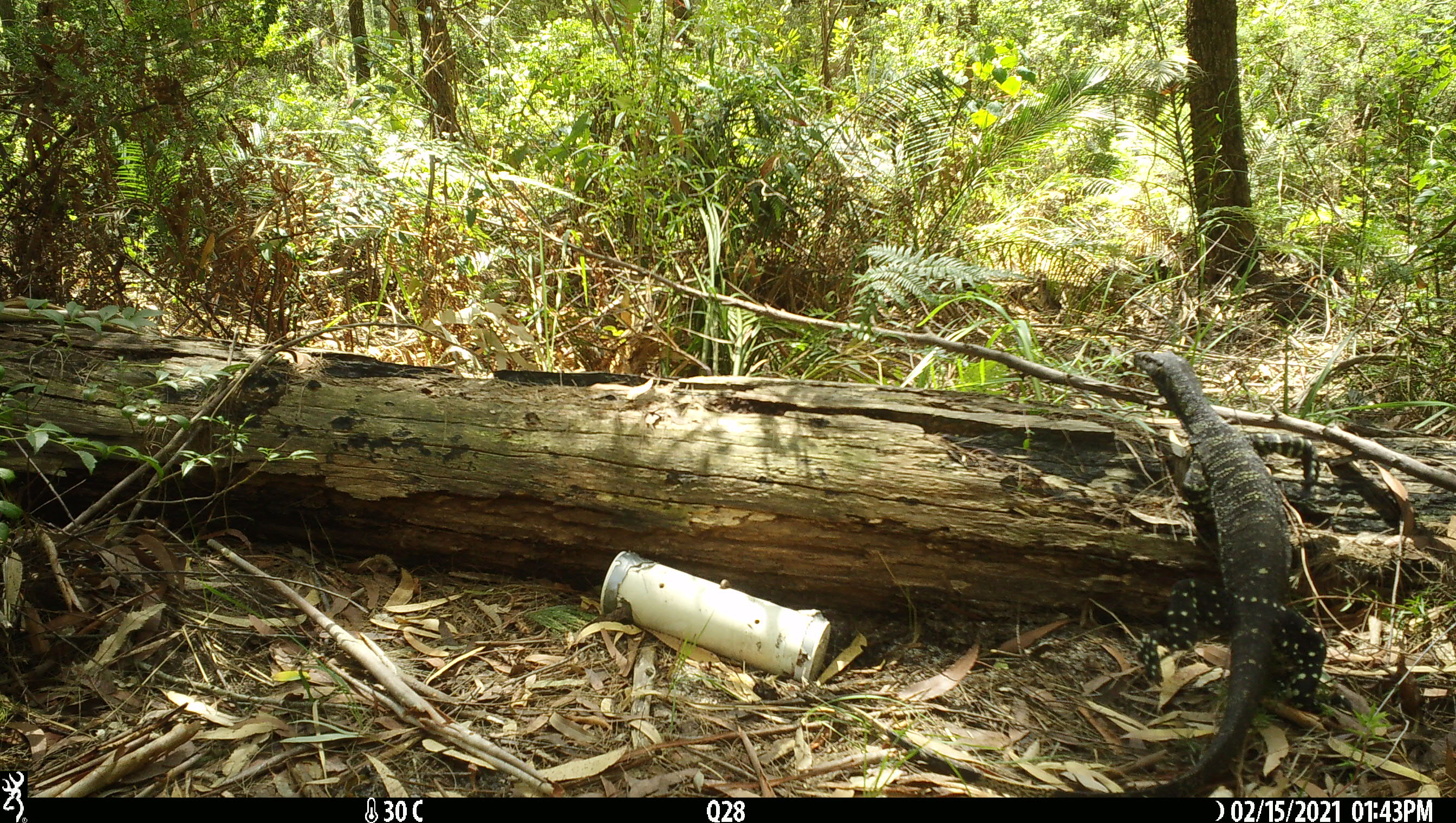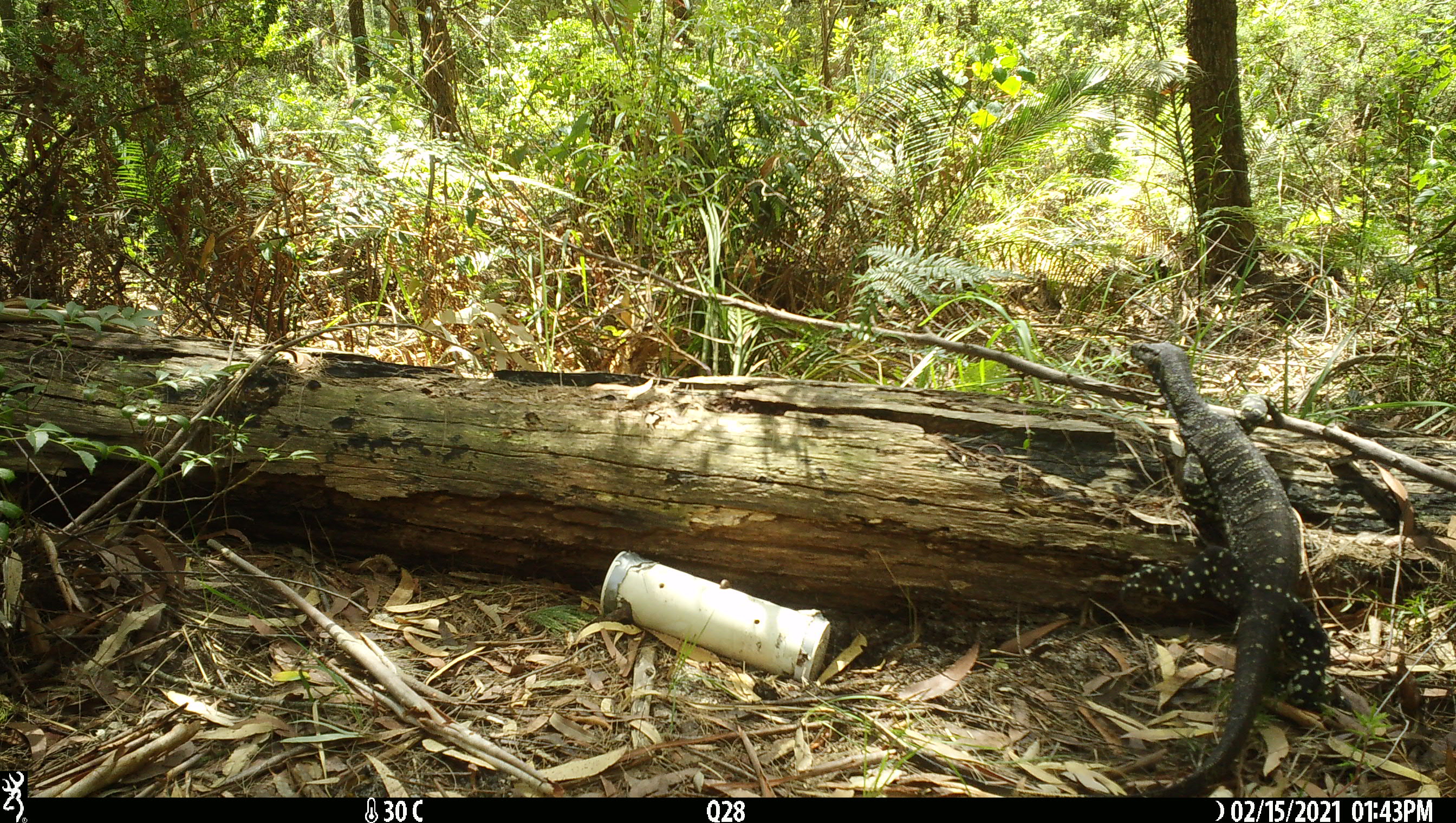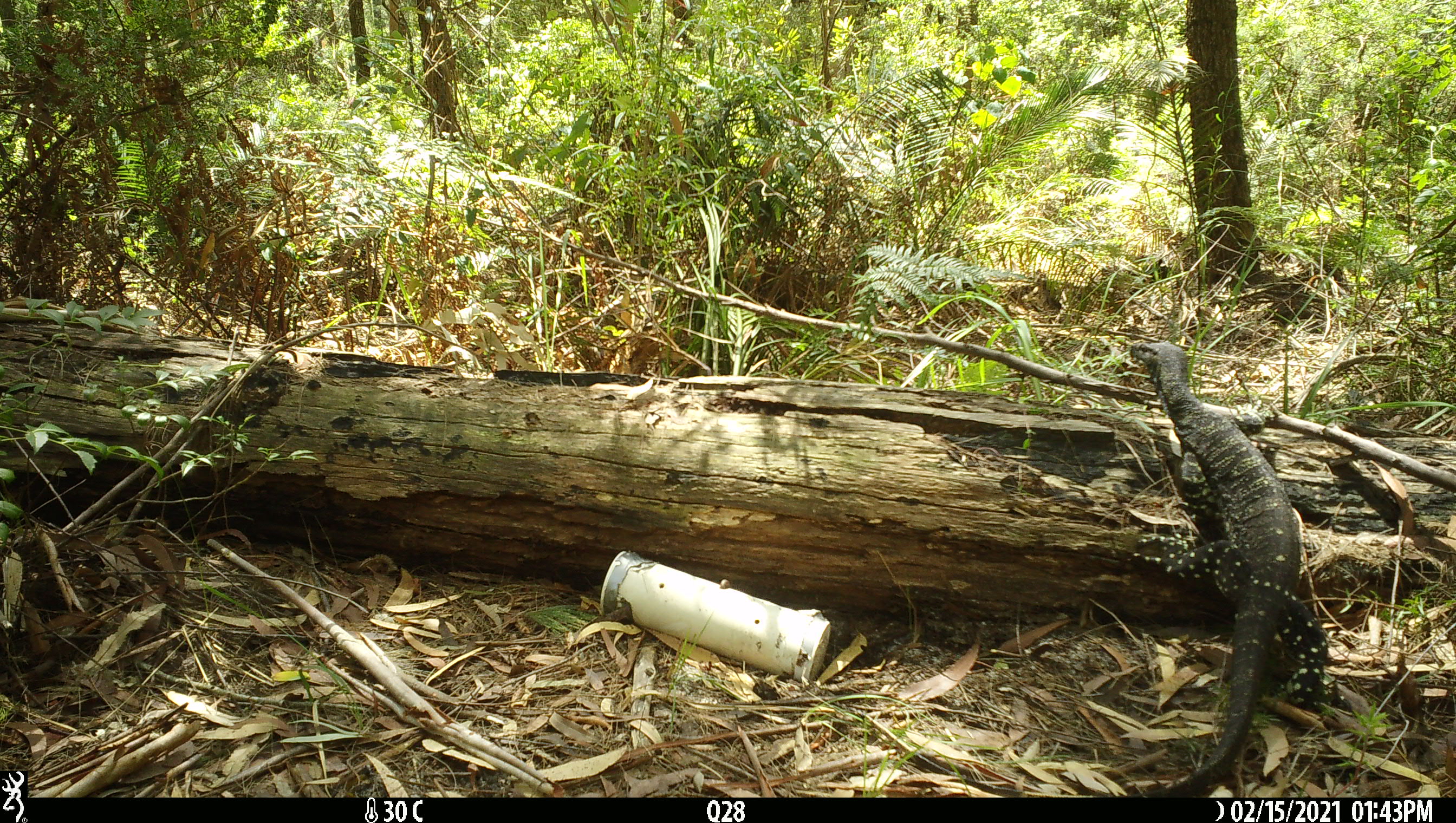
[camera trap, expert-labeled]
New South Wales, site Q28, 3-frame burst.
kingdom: Animalia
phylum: Chordata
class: Reptilia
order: Squamata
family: Varanidae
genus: Varanus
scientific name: Varanus varius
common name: lace monitor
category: goanna